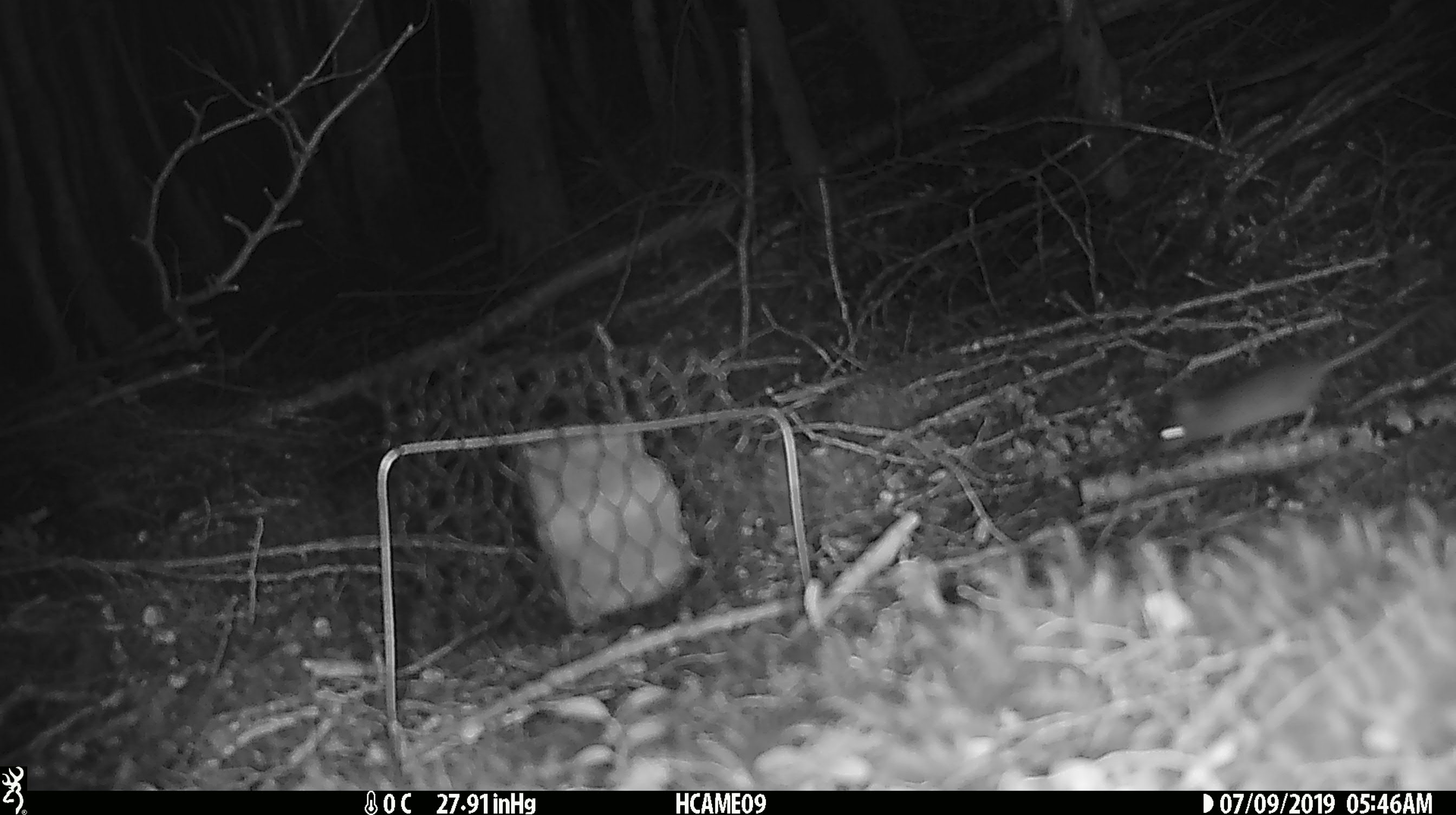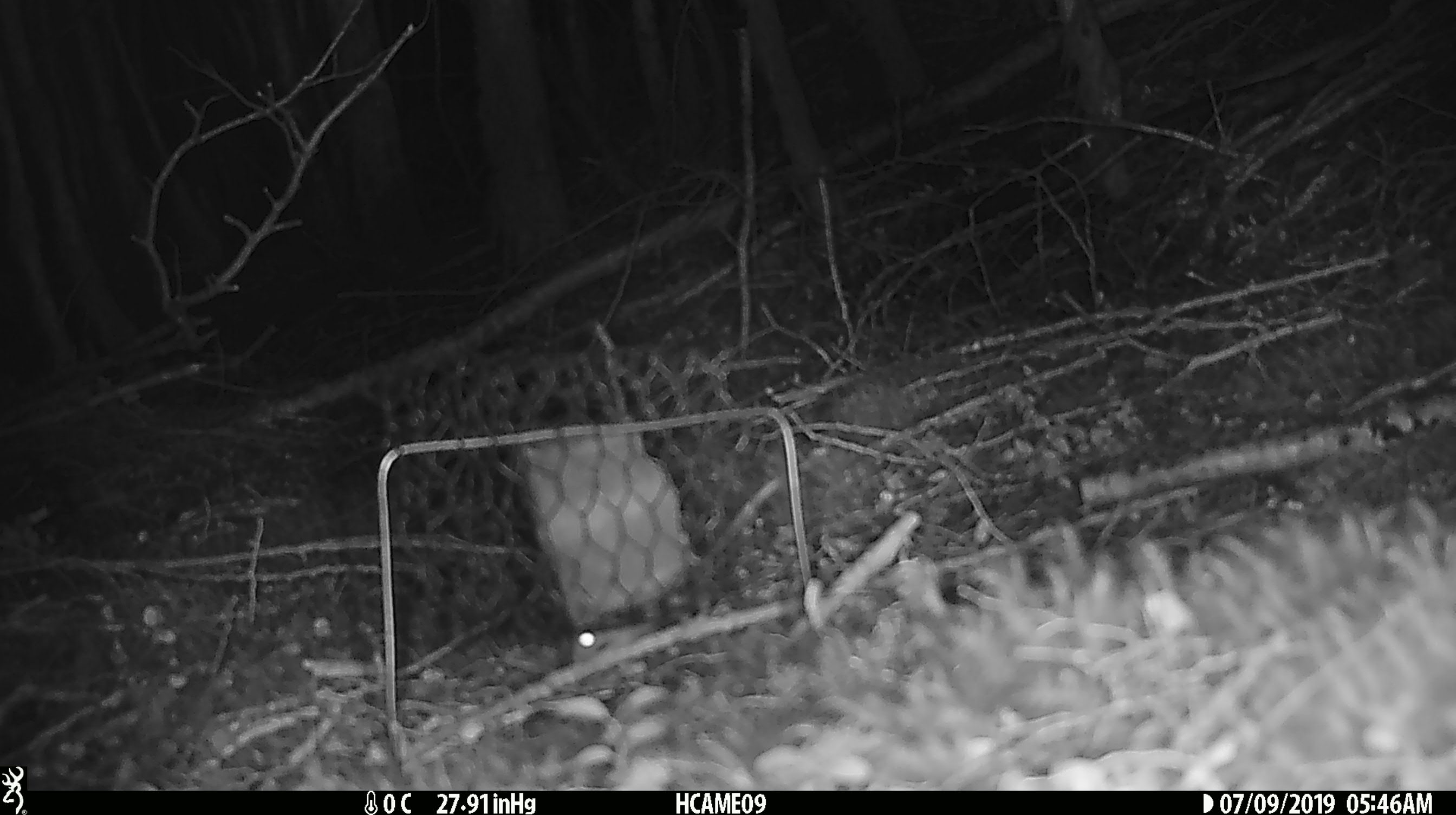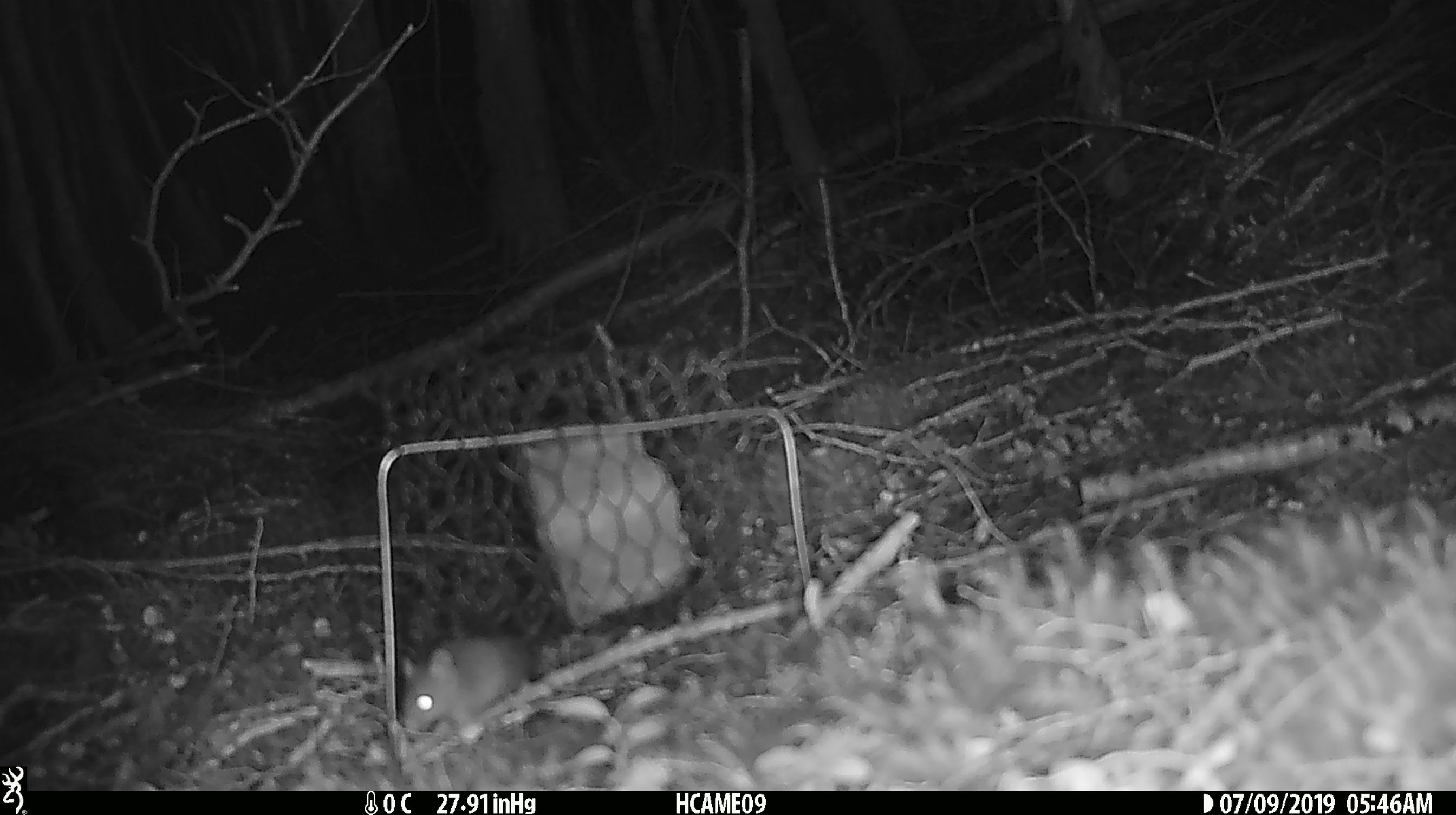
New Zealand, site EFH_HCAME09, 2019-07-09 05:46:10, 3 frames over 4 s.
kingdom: Animalia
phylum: Chordata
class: Mammalia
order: Rodentia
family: Muridae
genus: Mus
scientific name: Mus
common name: mouse